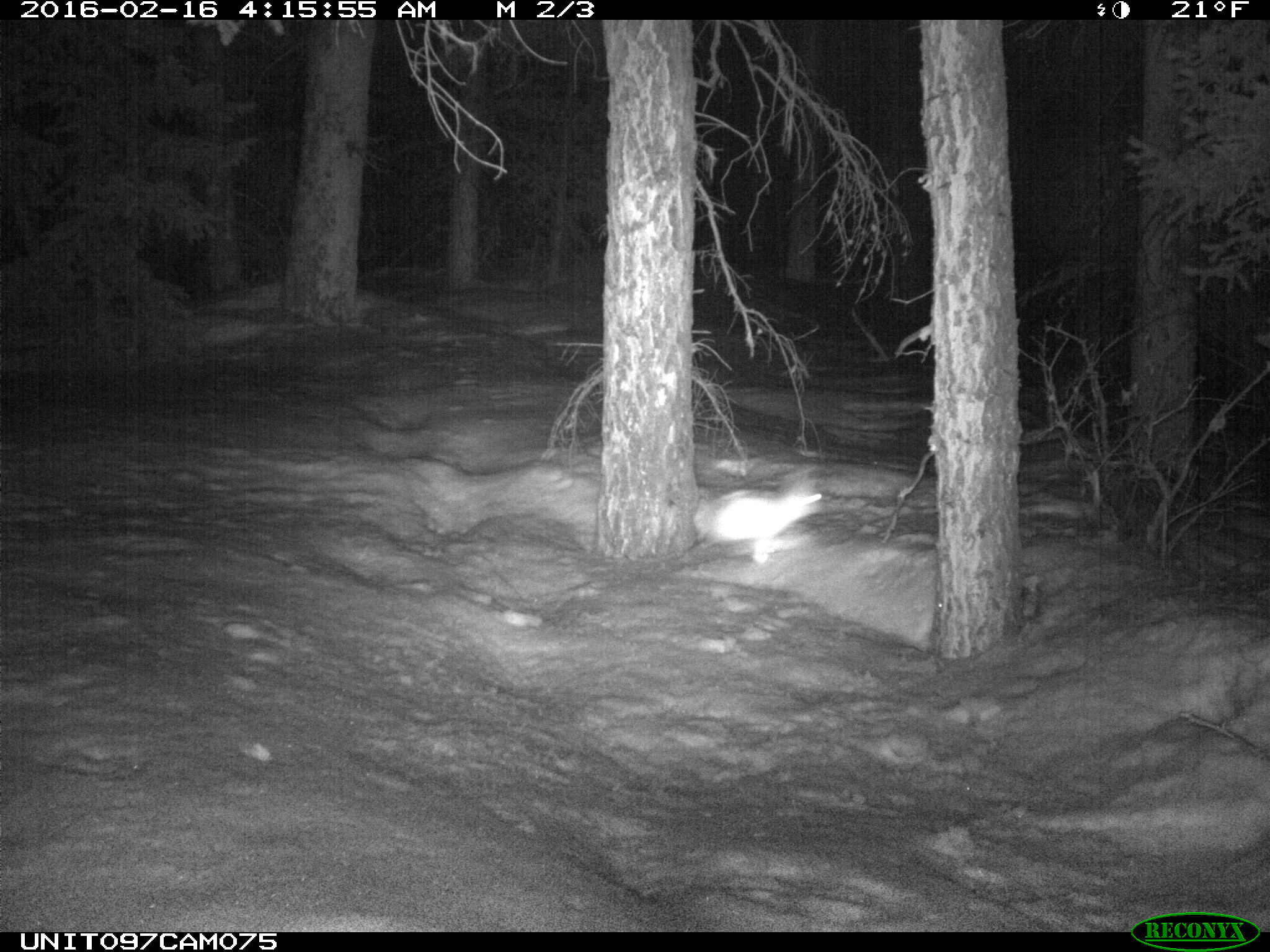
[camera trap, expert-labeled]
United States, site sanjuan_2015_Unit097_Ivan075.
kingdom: Animalia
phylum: Chordata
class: Mammalia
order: Lagomorpha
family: Leporidae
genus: Lepus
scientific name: Lepus americanus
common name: snowshoe hare